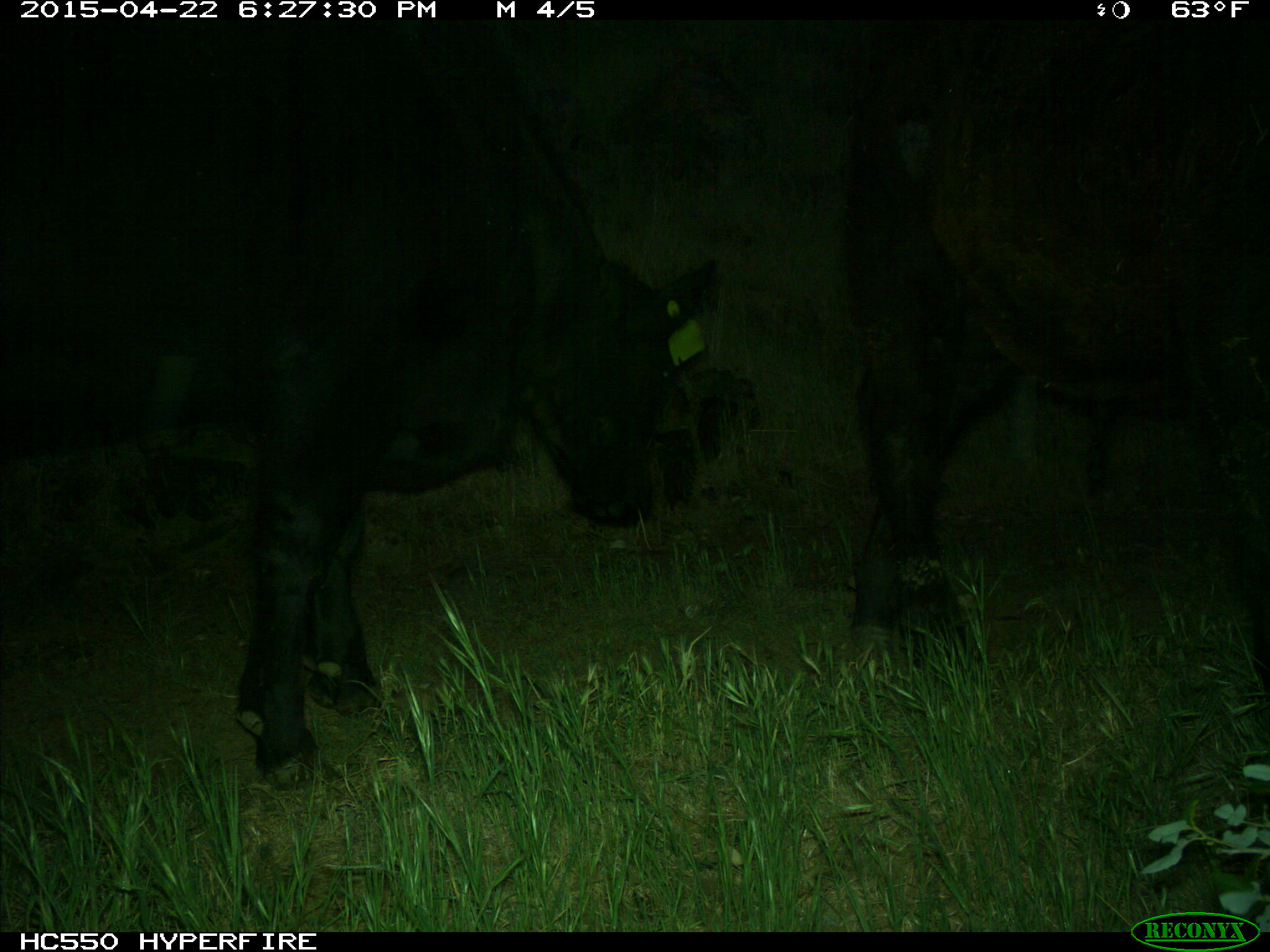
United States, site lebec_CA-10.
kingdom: Animalia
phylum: Chordata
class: Mammalia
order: Artiodactyla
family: Bovidae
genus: Bos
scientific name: Bos taurus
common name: domestic cow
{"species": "Bos taurus (domestic cow)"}